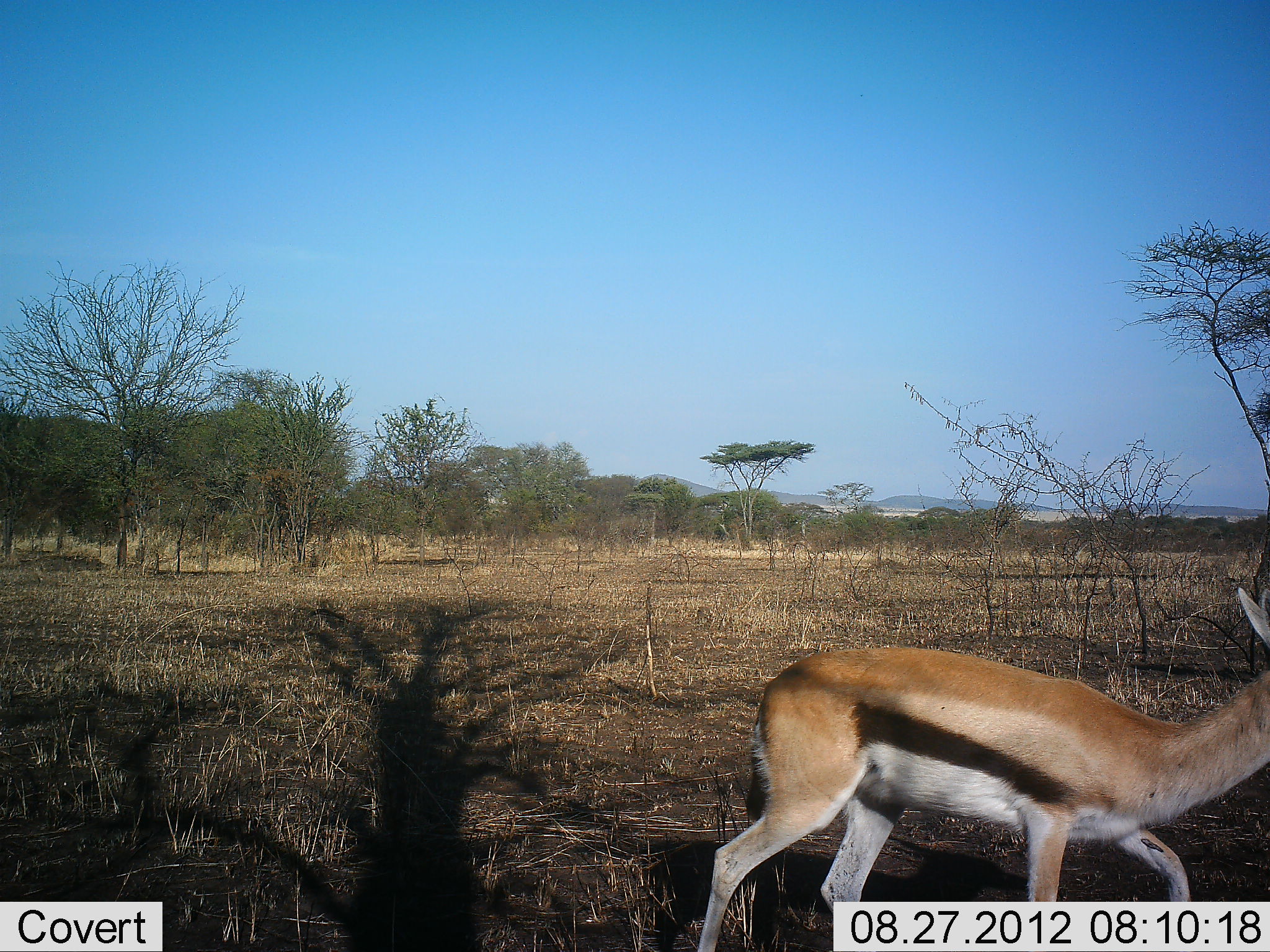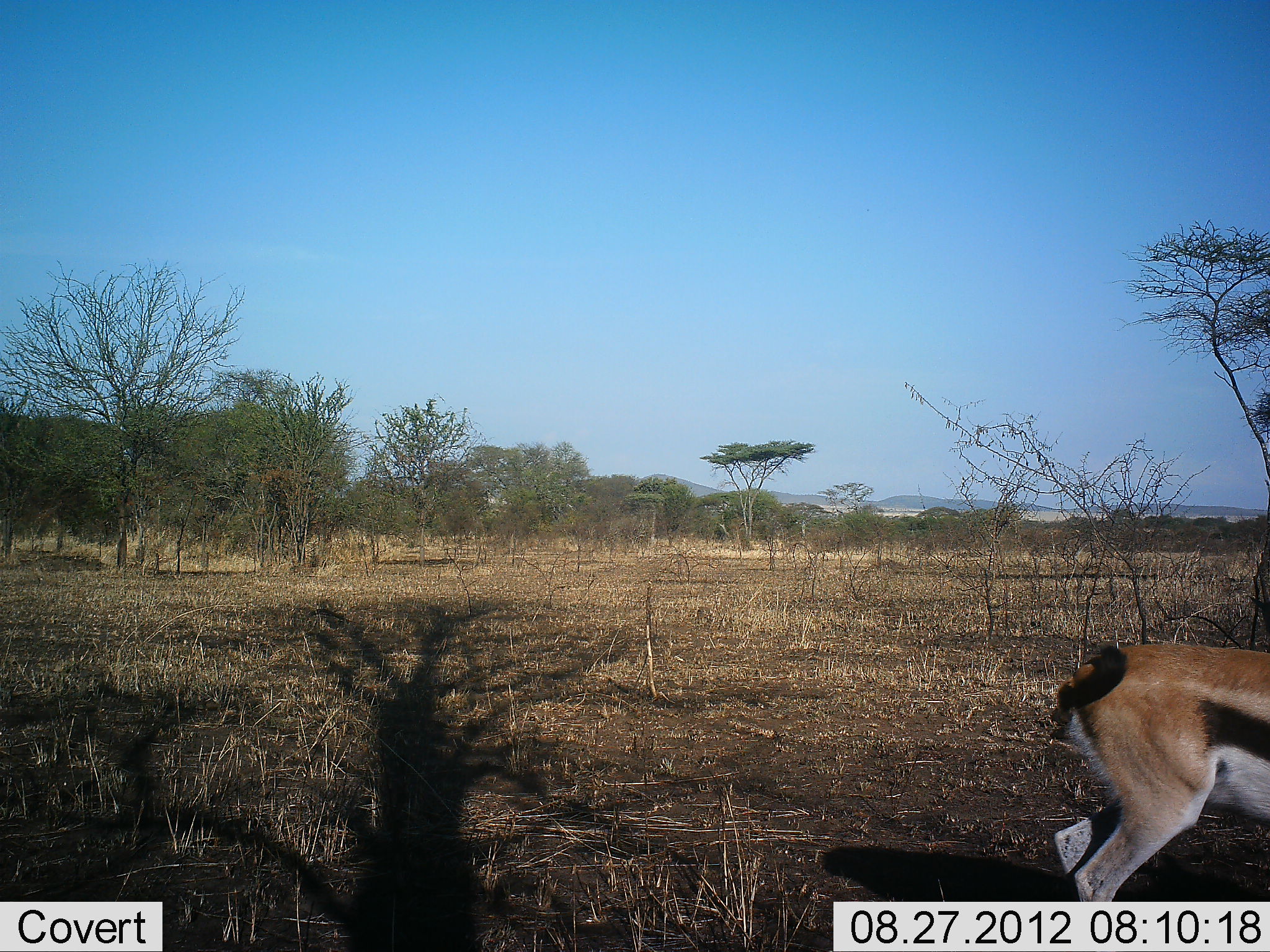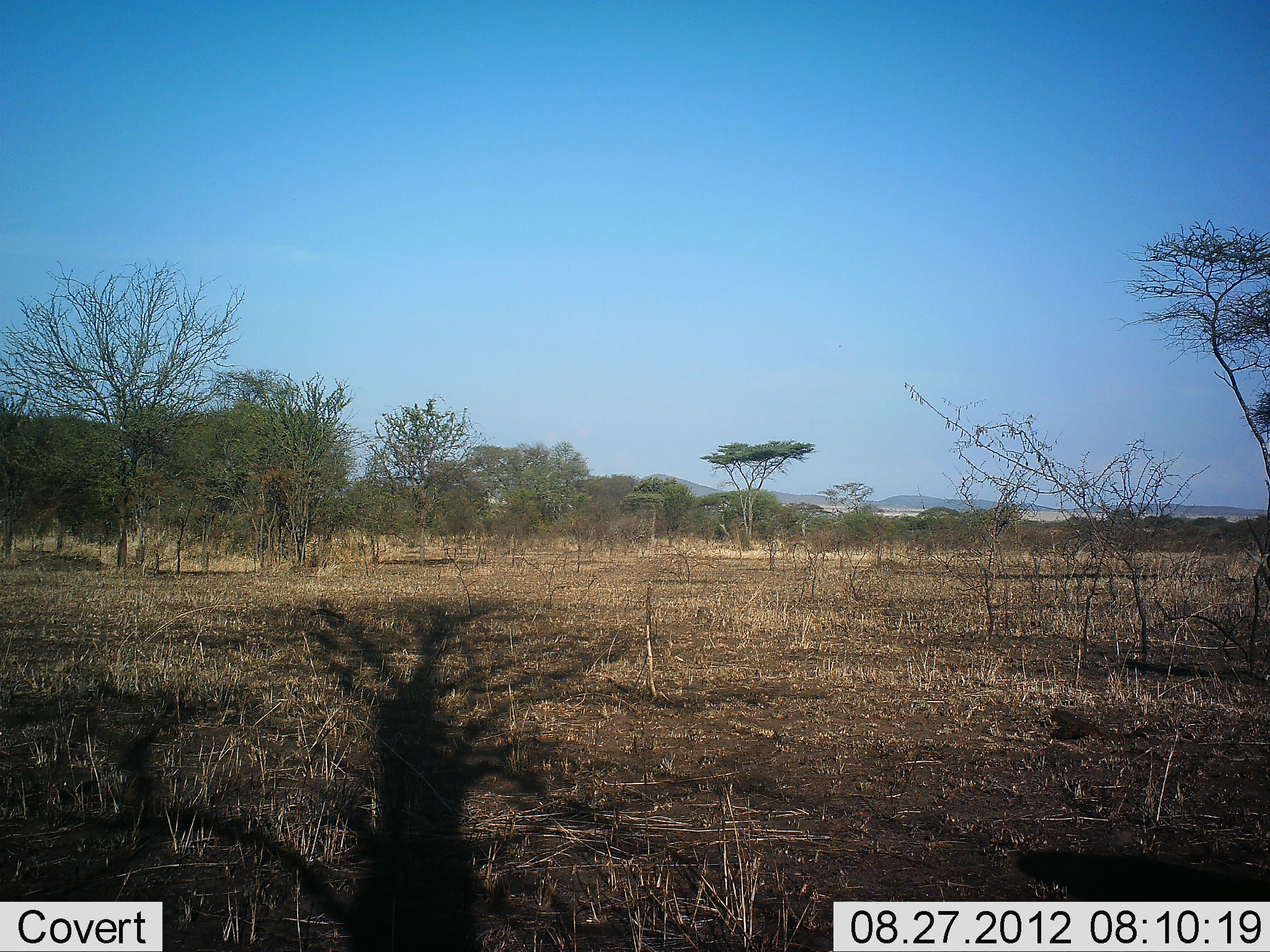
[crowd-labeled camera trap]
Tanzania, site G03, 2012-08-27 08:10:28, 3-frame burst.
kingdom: Animalia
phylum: Chordata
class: Mammalia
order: Artiodactyla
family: Bovidae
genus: Eudorcas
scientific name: Eudorcas thomsonii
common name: thomson's gazelle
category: gazellethomsons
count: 1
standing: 10%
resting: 0%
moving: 90%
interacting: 0%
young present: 0%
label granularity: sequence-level